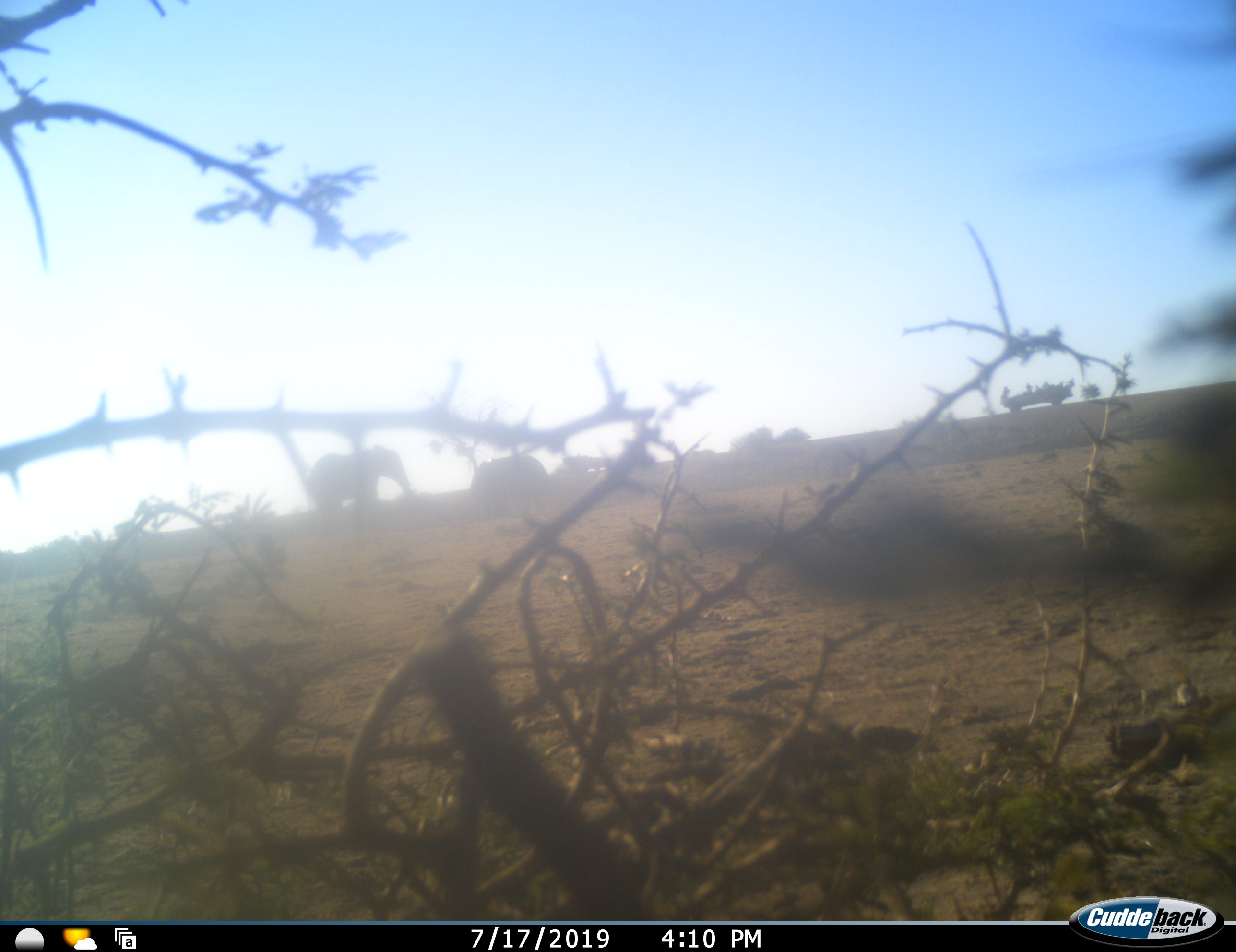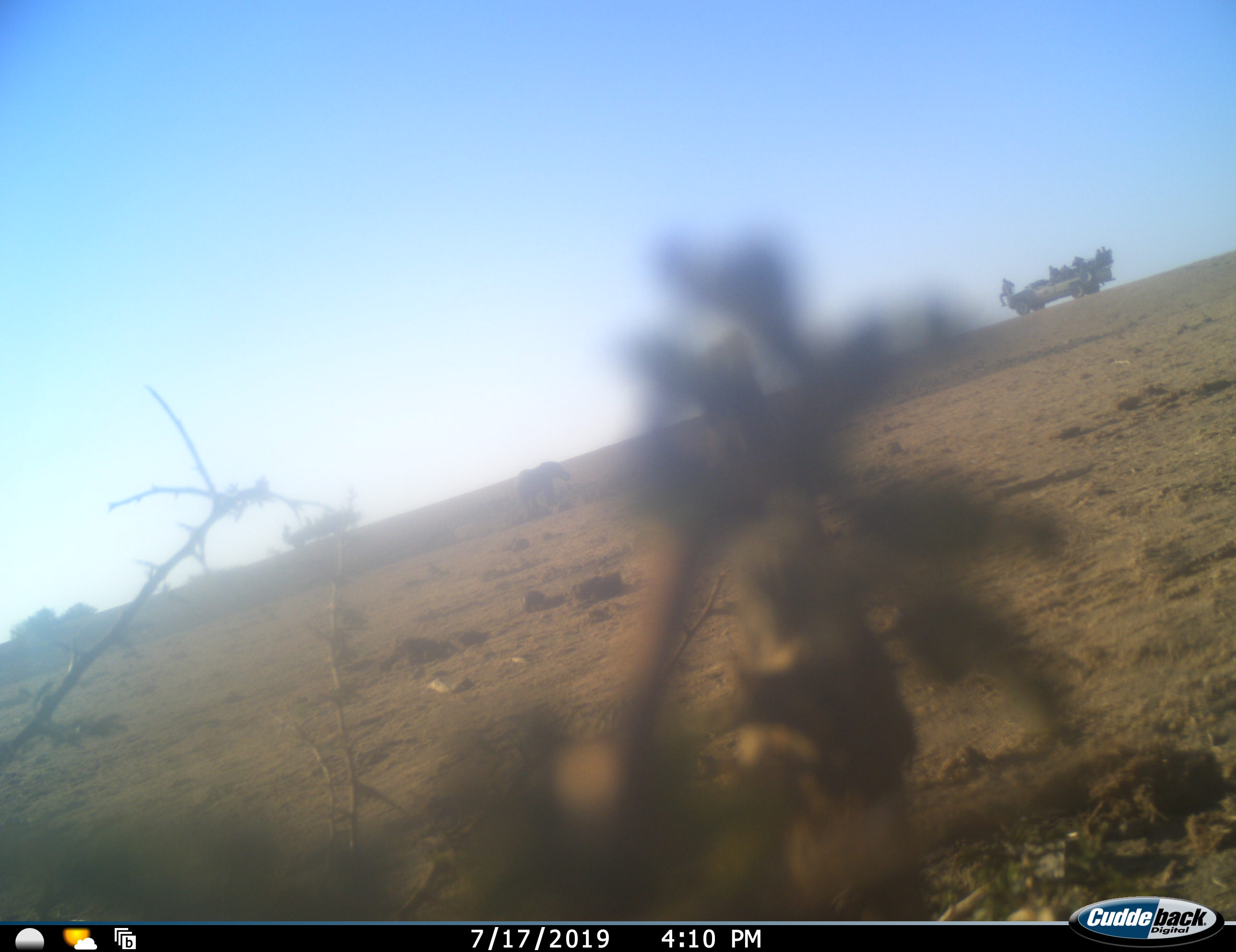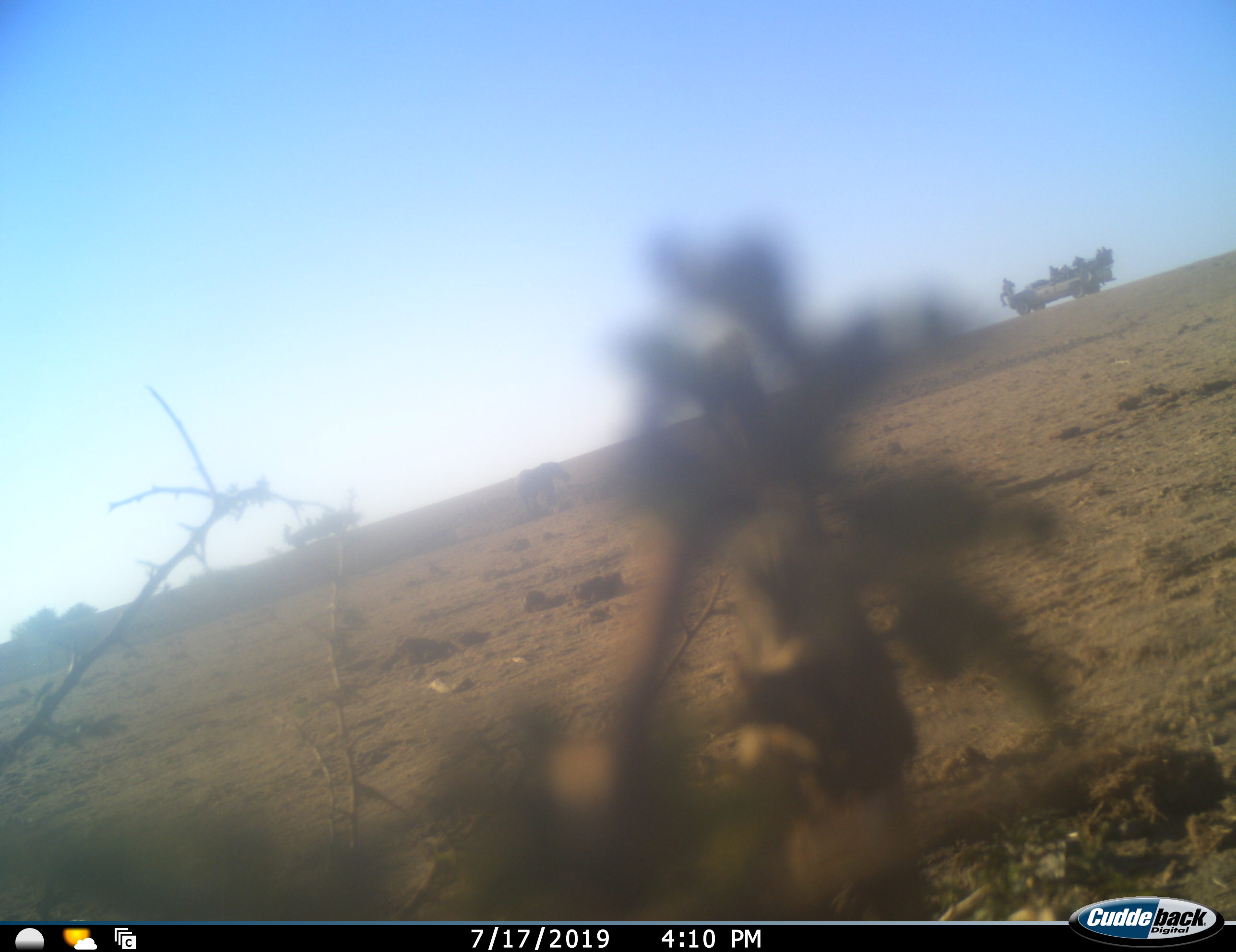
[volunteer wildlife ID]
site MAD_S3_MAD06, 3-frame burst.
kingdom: Animalia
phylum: Chordata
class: Mammalia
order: Proboscidea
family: Elephantidae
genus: Loxodonta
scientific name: Loxodonta africana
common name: african bush elephant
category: elephant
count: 2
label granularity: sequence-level